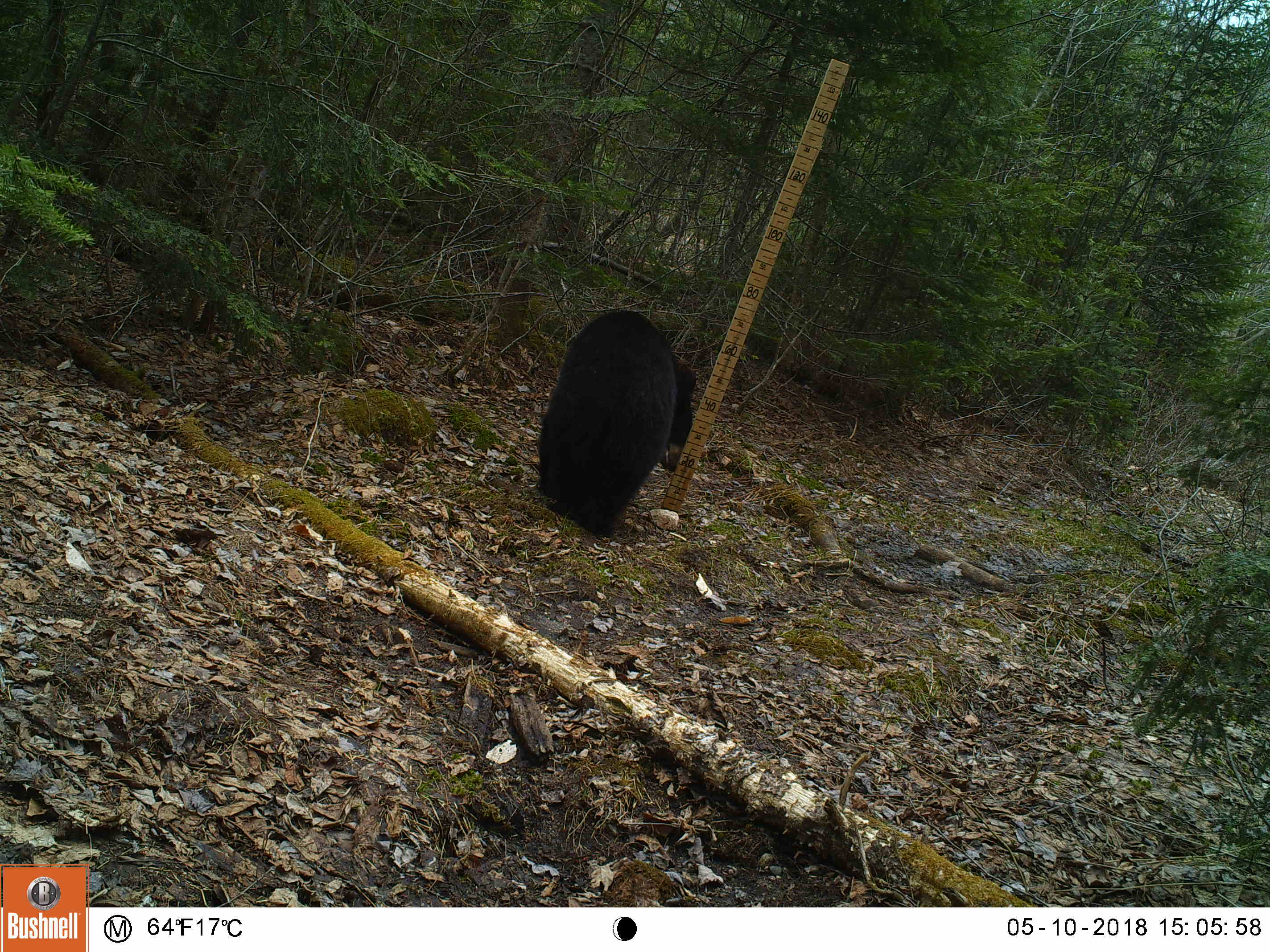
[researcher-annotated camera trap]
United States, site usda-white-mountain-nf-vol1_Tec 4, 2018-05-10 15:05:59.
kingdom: Animalia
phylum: Chordata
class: Mammalia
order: Carnivora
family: Ursidae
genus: Ursus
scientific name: Ursus americanus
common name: black bear